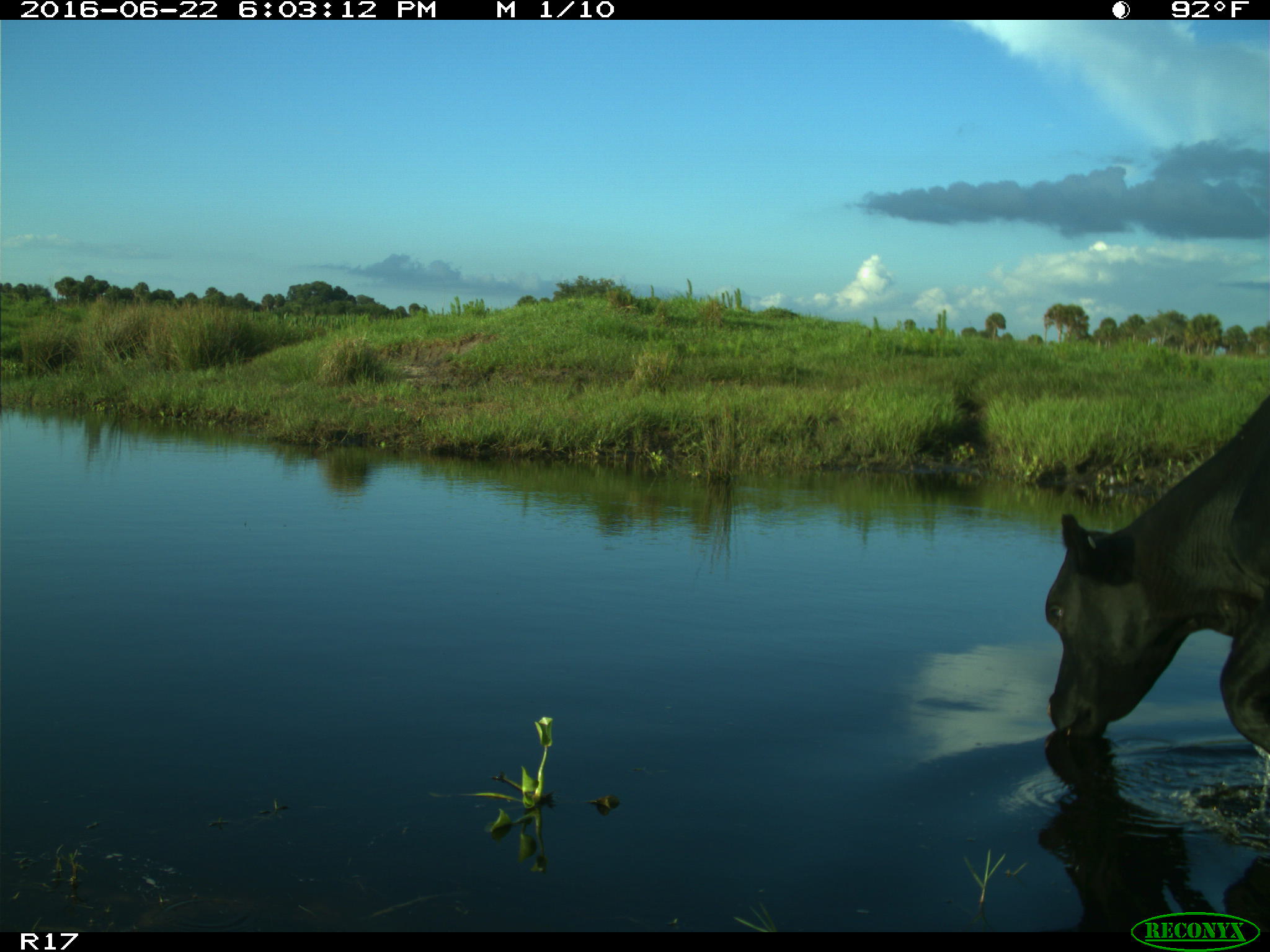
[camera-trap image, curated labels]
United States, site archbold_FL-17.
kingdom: Animalia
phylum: Chordata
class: Mammalia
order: Artiodactyla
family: Bovidae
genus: Bos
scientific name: Bos taurus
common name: domestic cow